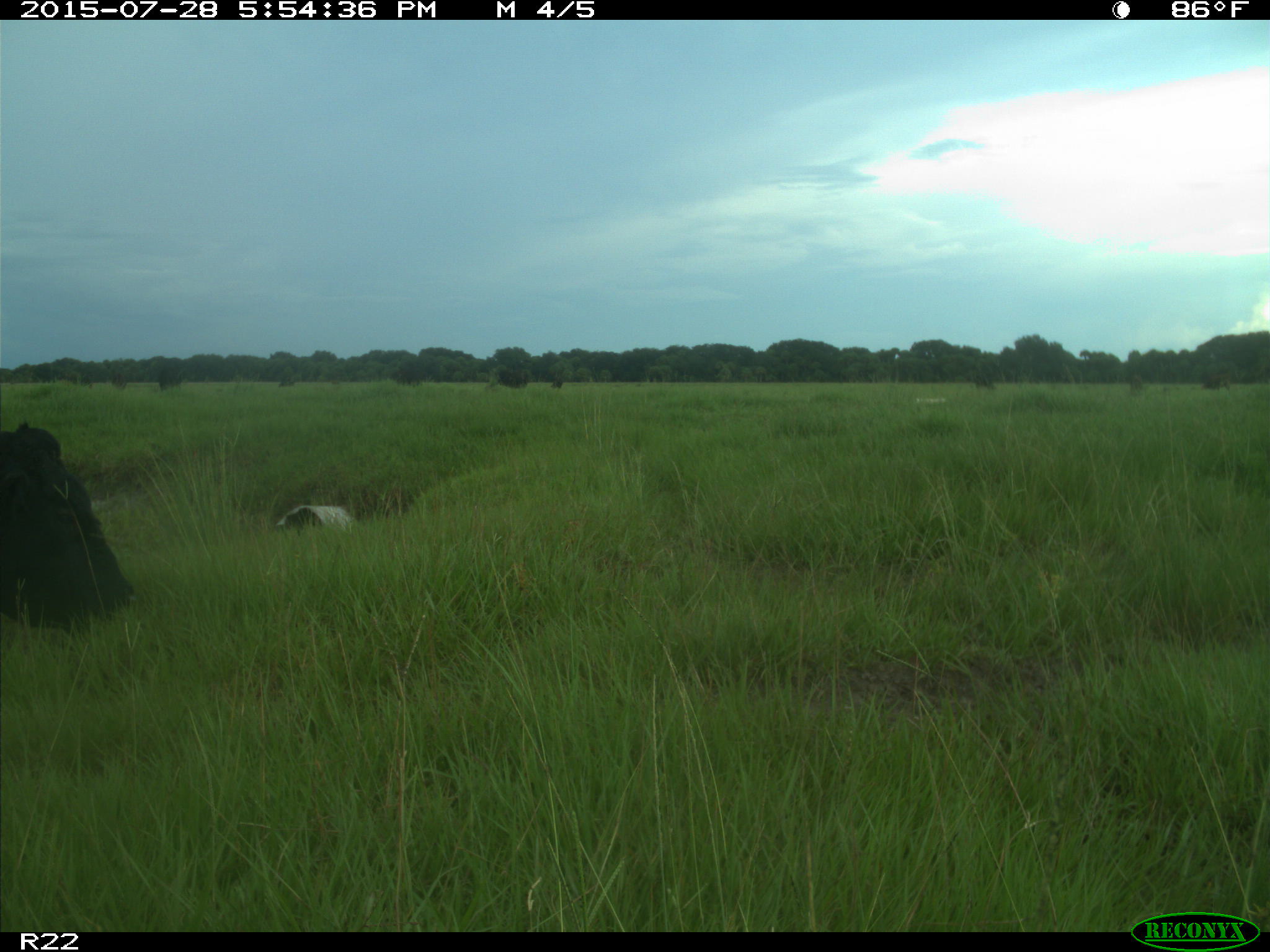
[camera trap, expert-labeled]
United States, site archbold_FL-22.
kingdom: Animalia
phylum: Chordata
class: Mammalia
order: Artiodactyla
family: Bovidae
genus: Bos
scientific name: Bos taurus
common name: domestic cow